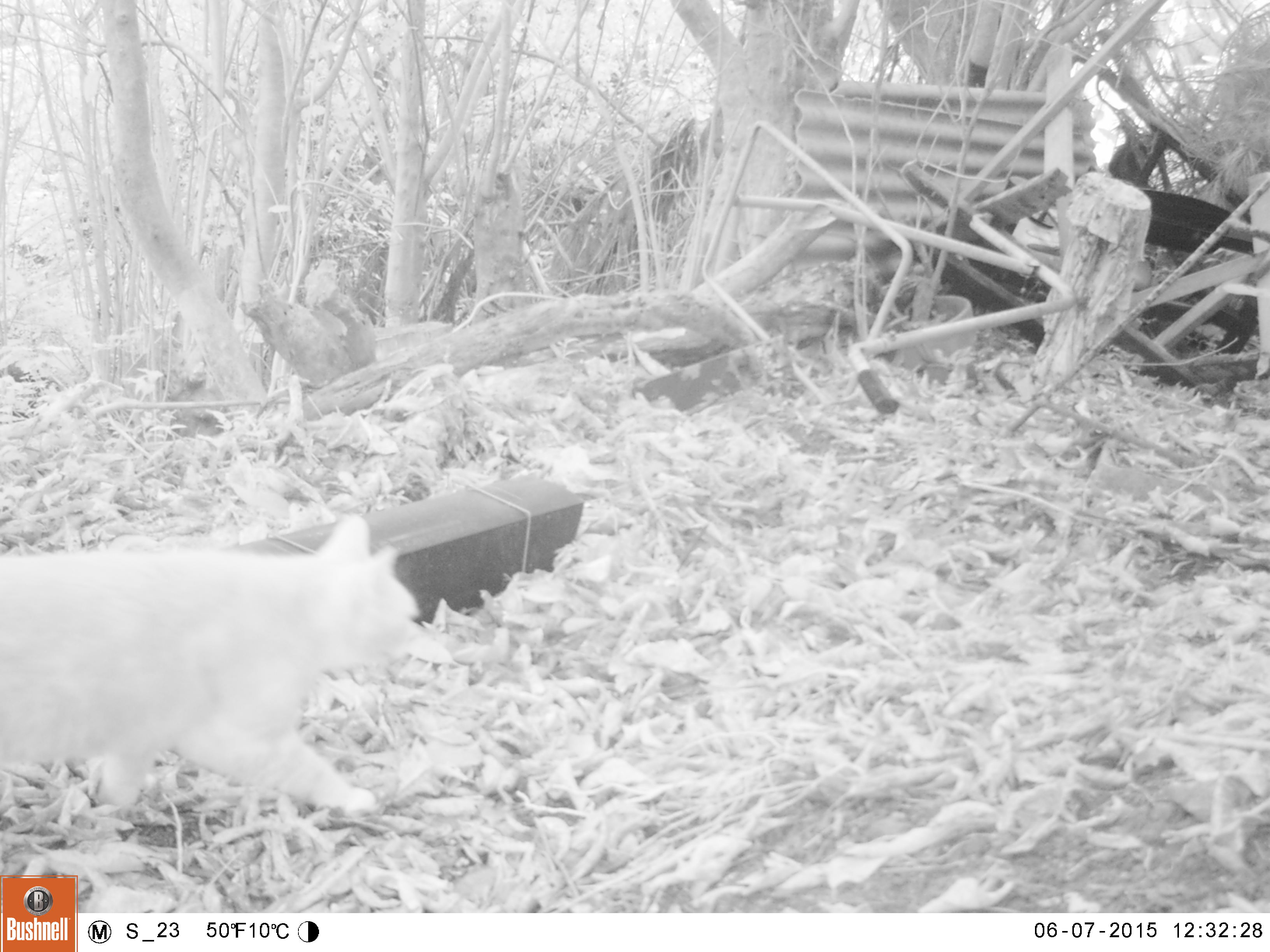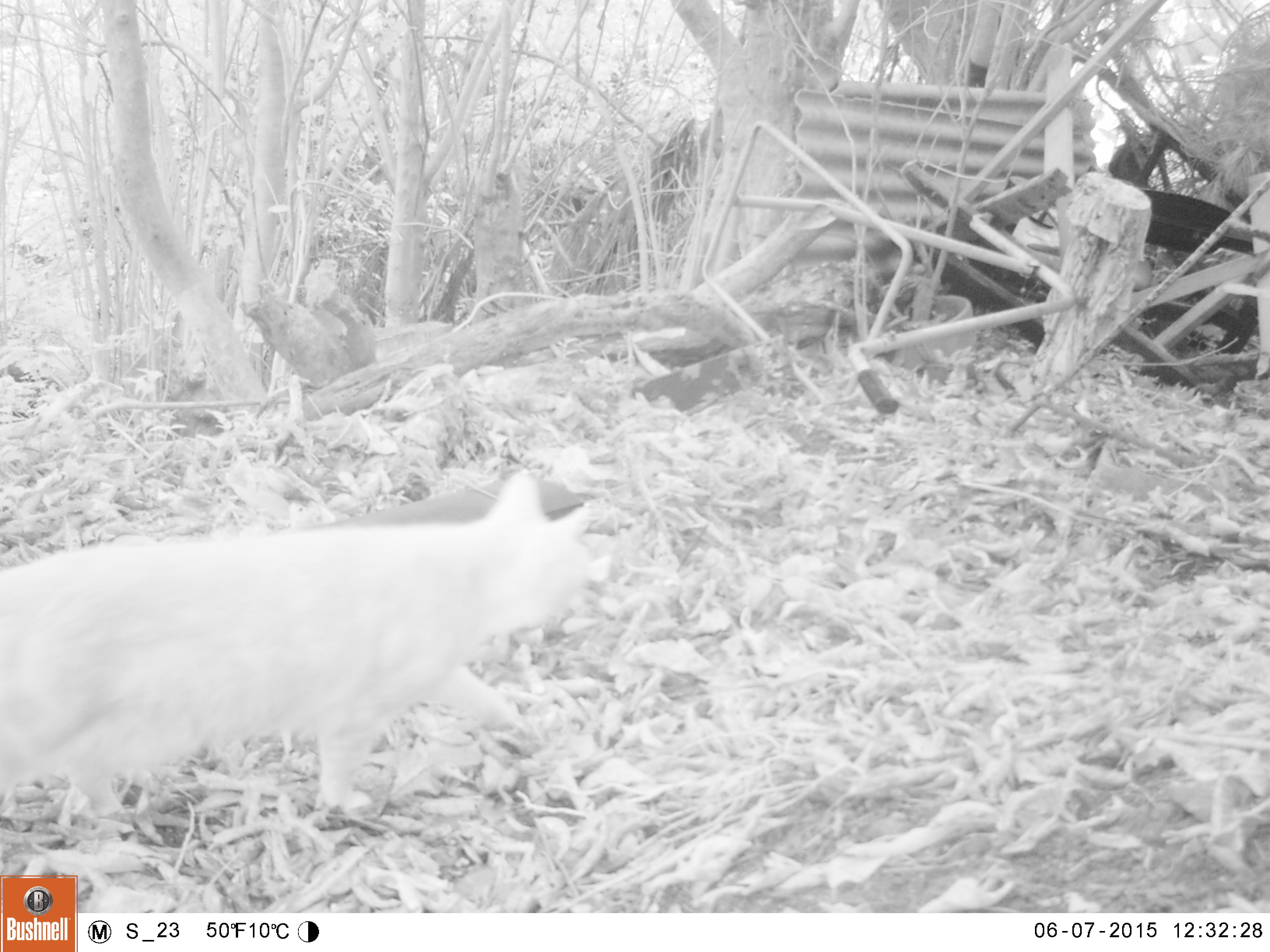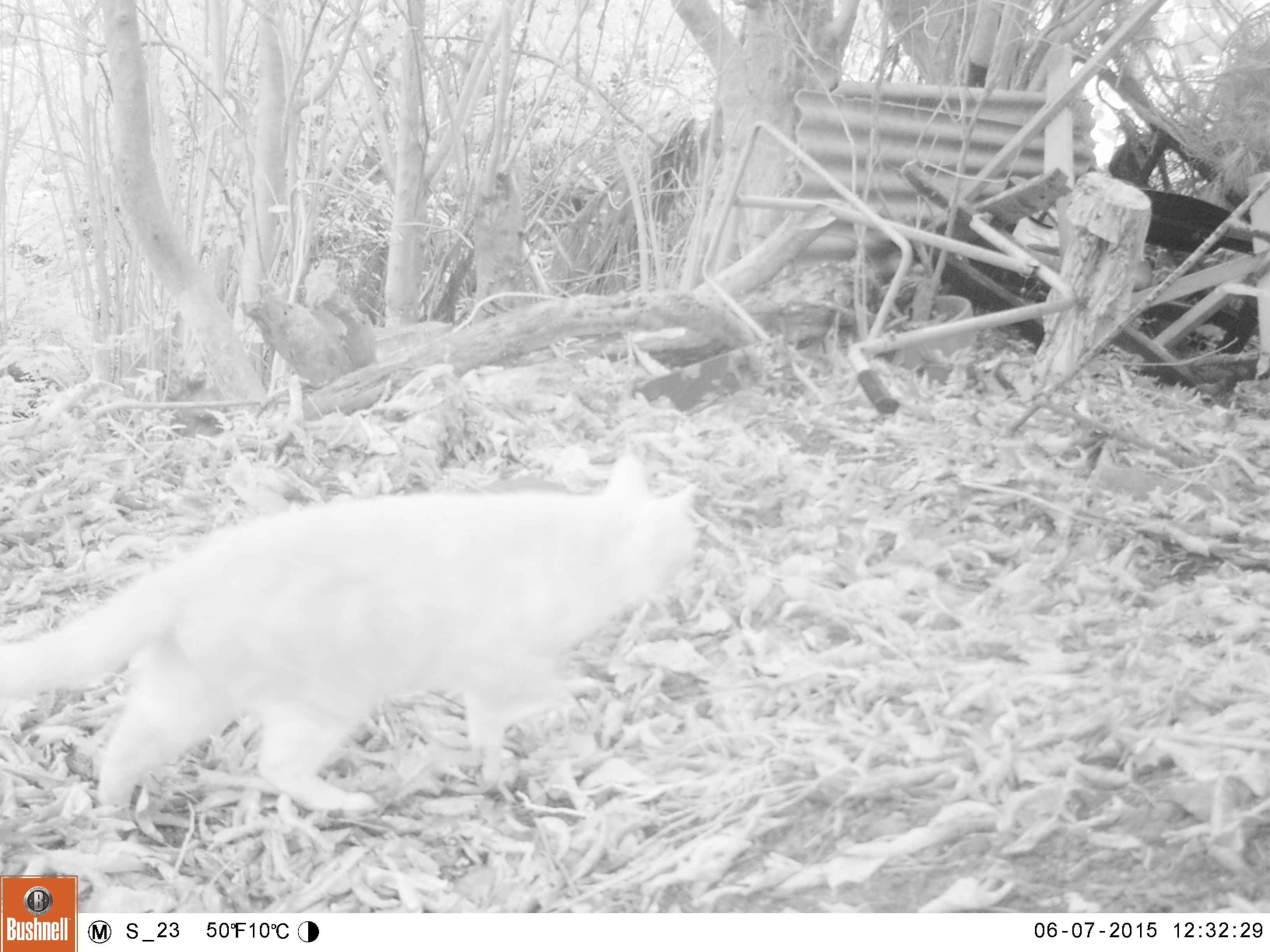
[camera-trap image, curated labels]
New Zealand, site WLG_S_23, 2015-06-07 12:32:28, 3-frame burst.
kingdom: Animalia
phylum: Chordata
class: Mammalia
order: Carnivora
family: Felidae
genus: Felis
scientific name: Felis catus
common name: domestic cat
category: cat